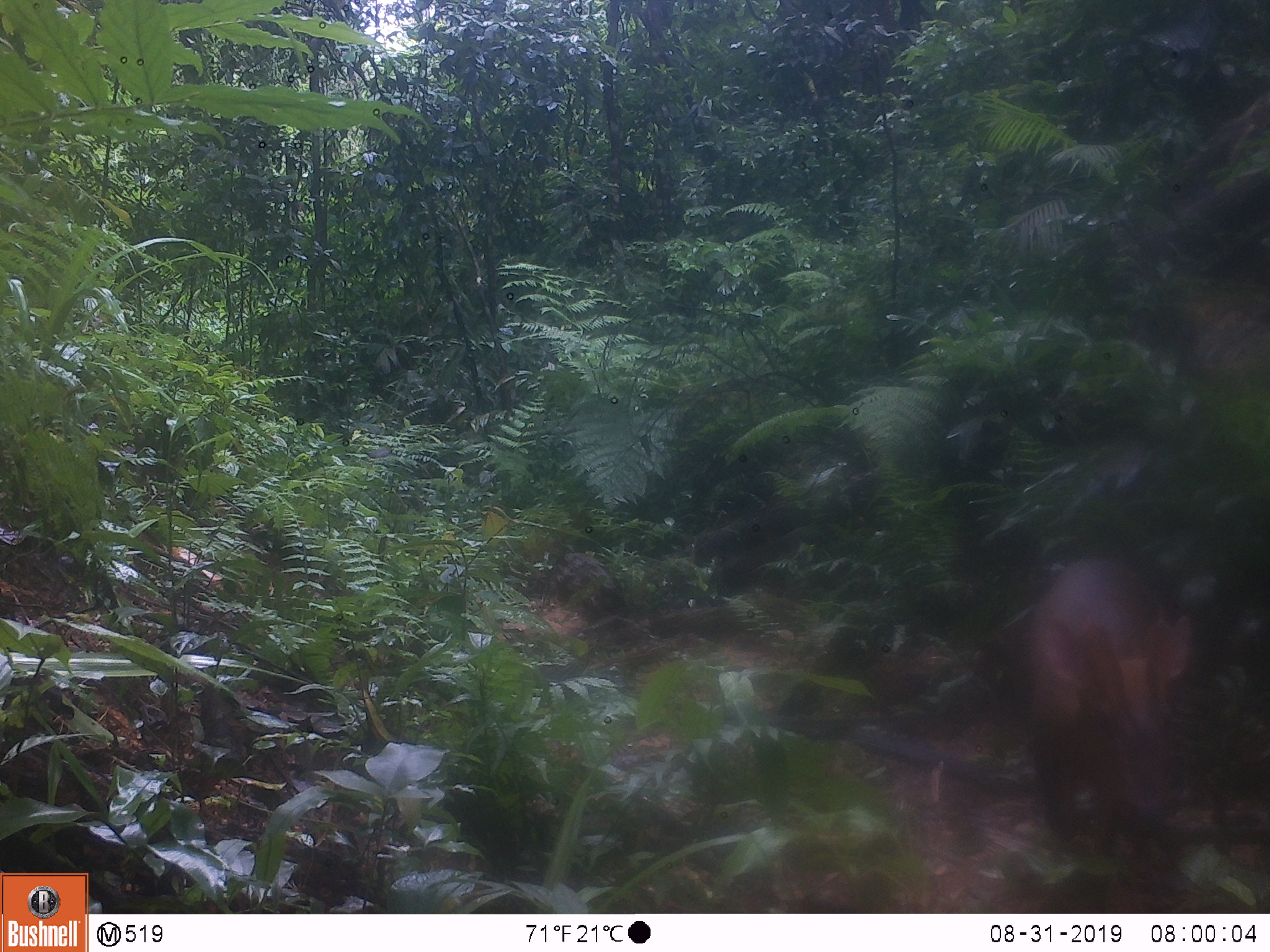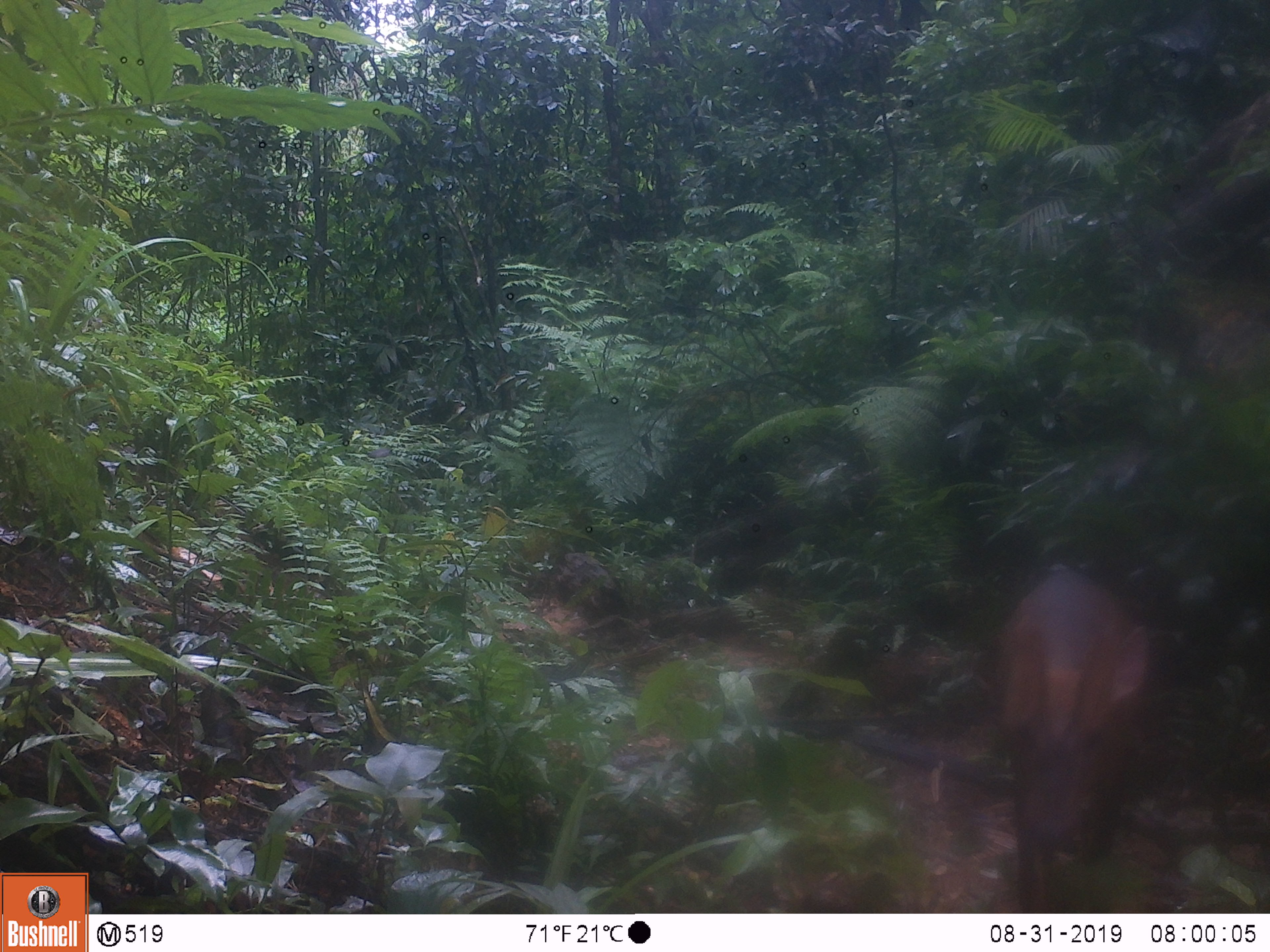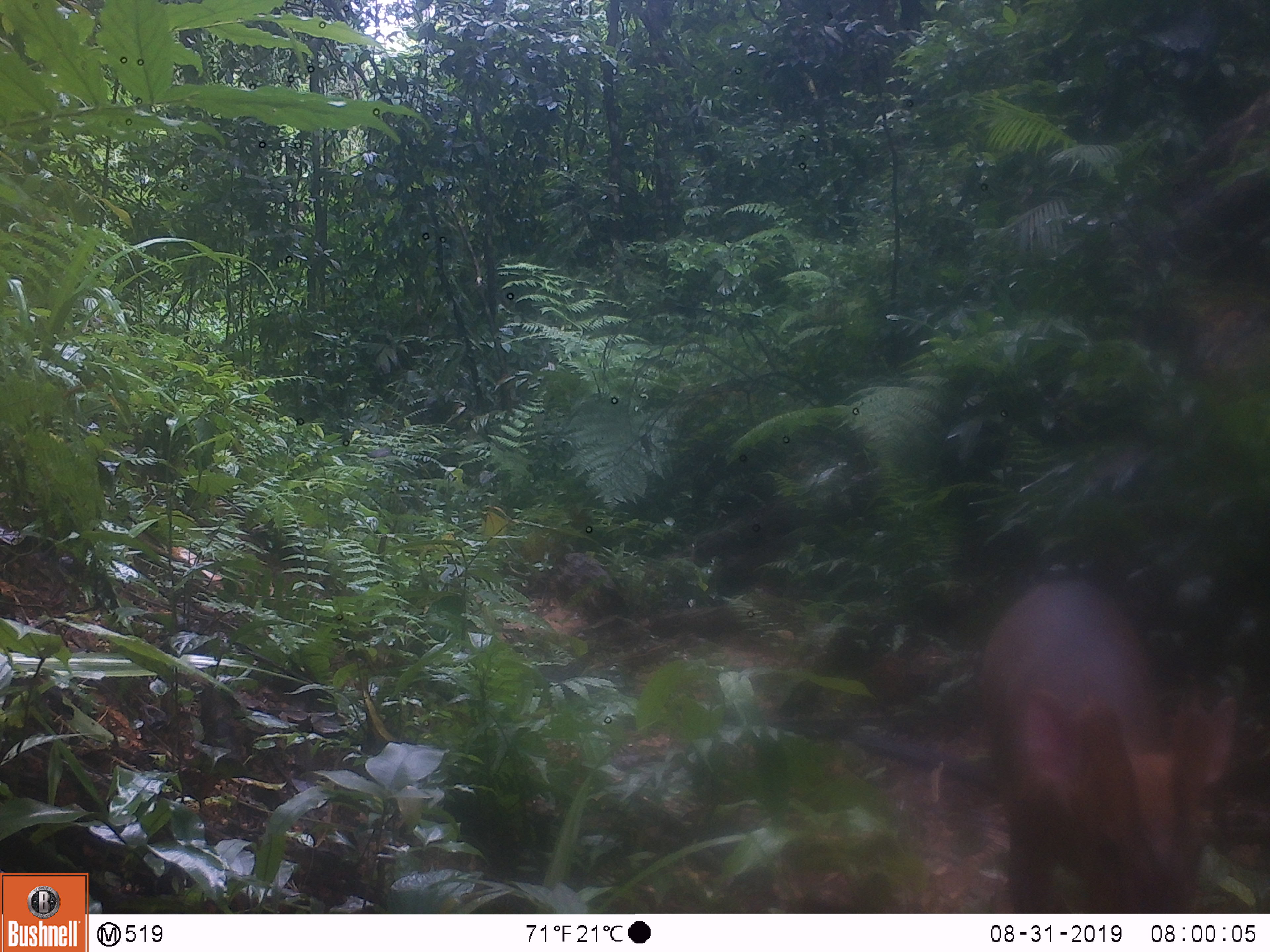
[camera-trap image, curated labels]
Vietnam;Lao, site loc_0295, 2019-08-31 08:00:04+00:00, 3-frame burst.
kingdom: Animalia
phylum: Chordata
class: Mammalia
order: Artiodactyla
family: Cervidae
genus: Muntiacus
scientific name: Muntiacus vuquangensis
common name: large-antlered muntjac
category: large antlered muntjac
Large antlered muntjac (large-antlered muntjac) (Muntiacus vuquangensis). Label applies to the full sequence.